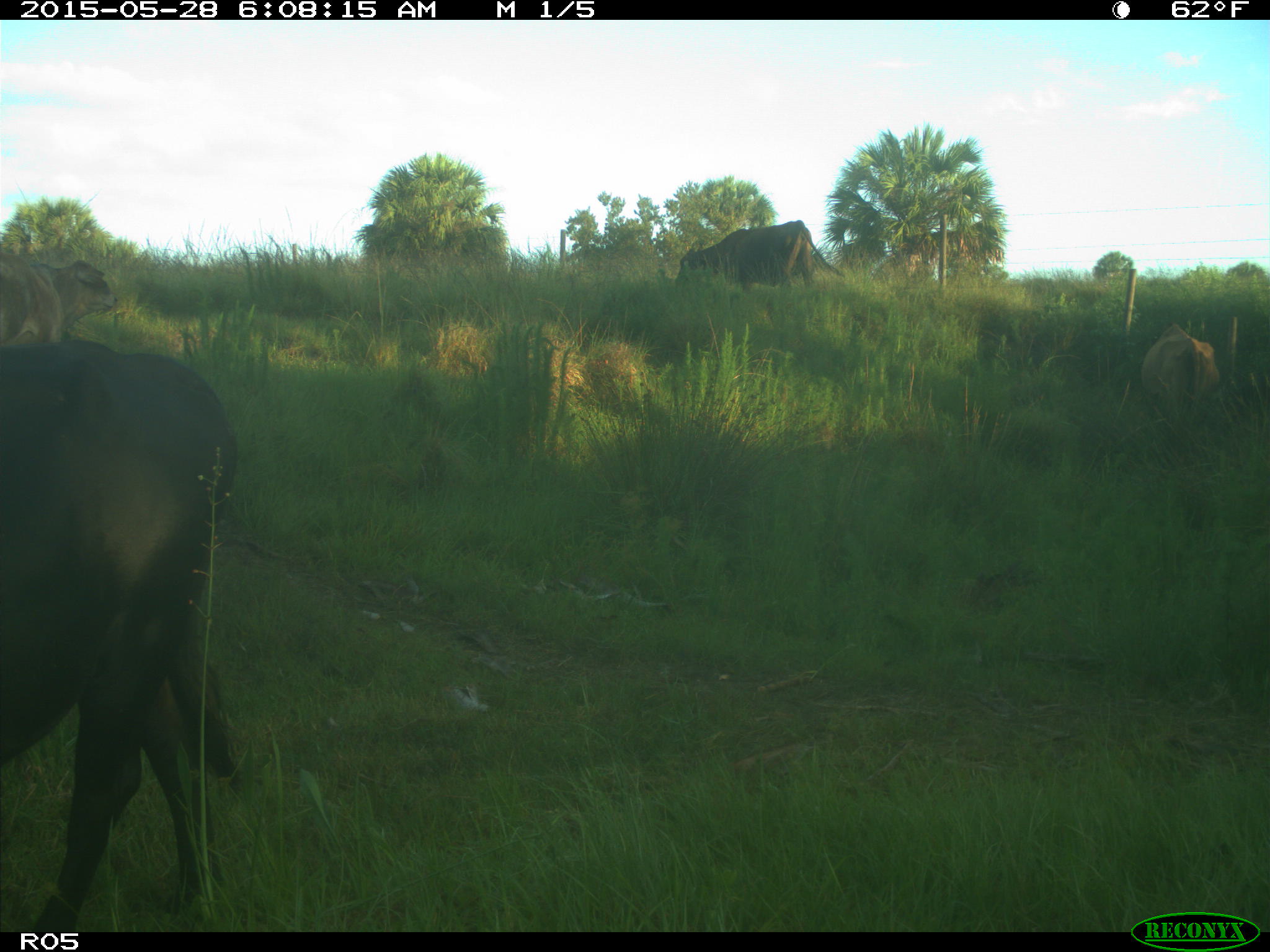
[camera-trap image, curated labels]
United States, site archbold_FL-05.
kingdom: Animalia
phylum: Chordata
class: Mammalia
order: Artiodactyla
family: Bovidae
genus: Bos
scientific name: Bos taurus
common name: domestic cow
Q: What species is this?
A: Bos taurus (domestic cow).